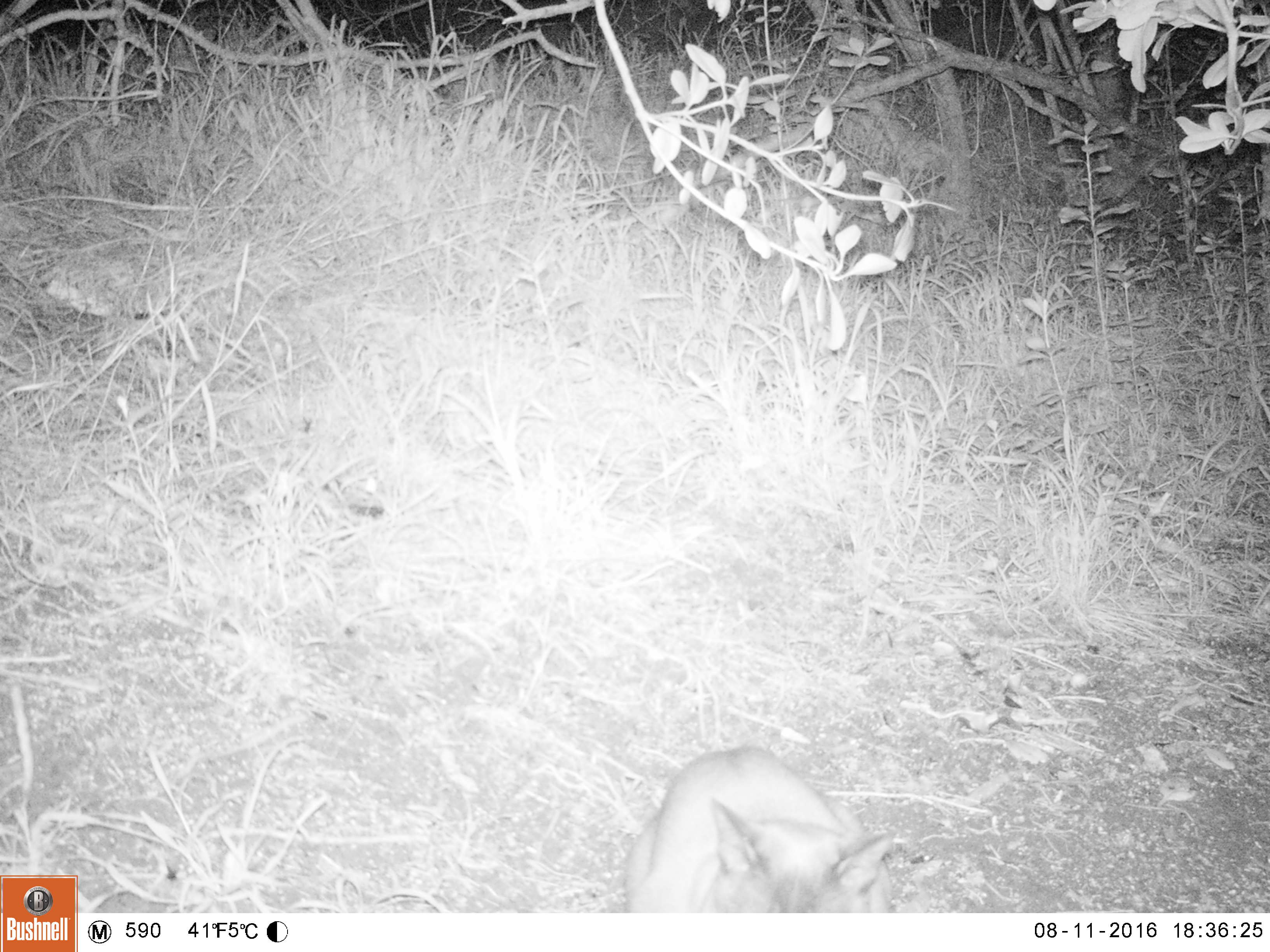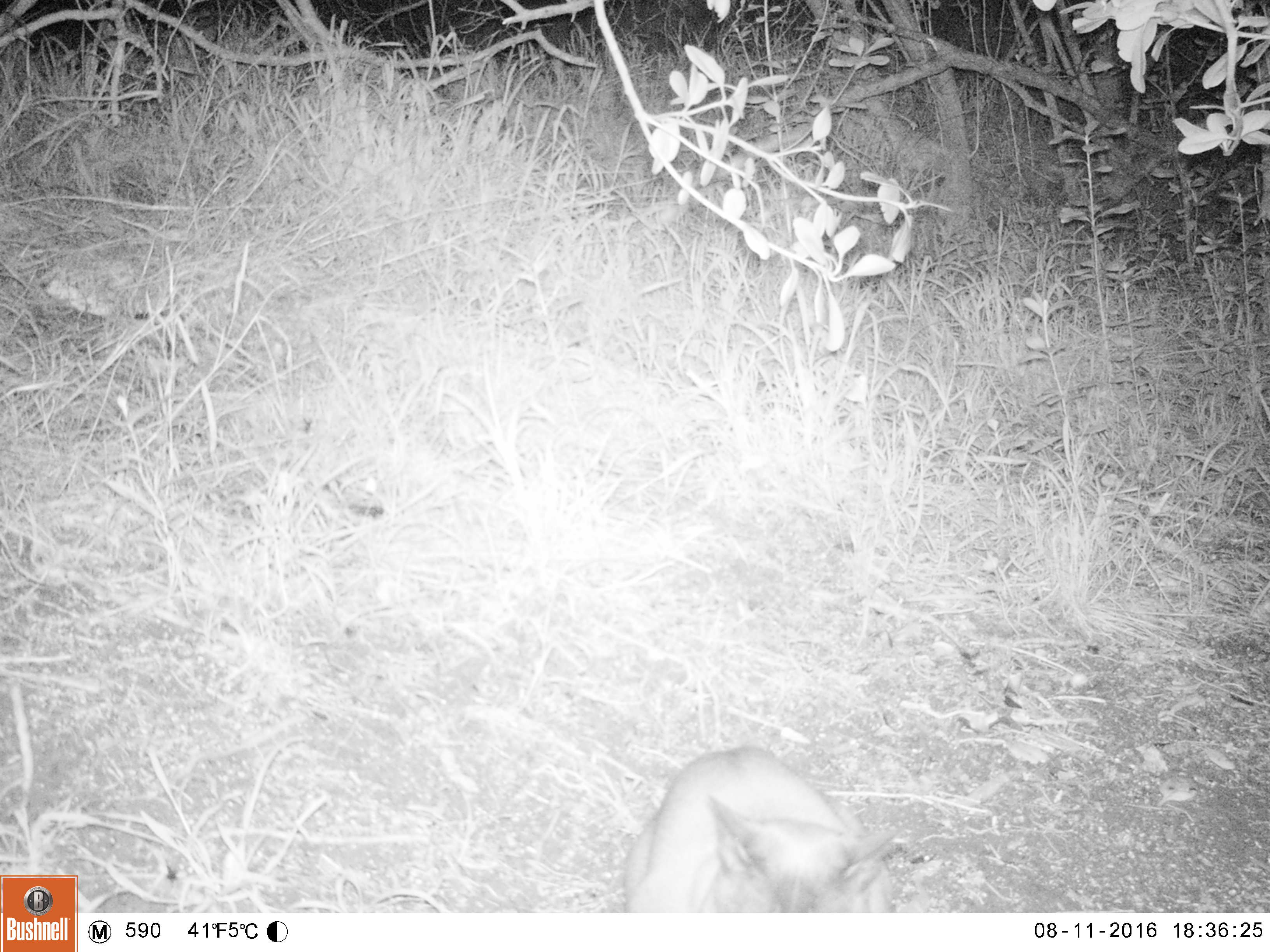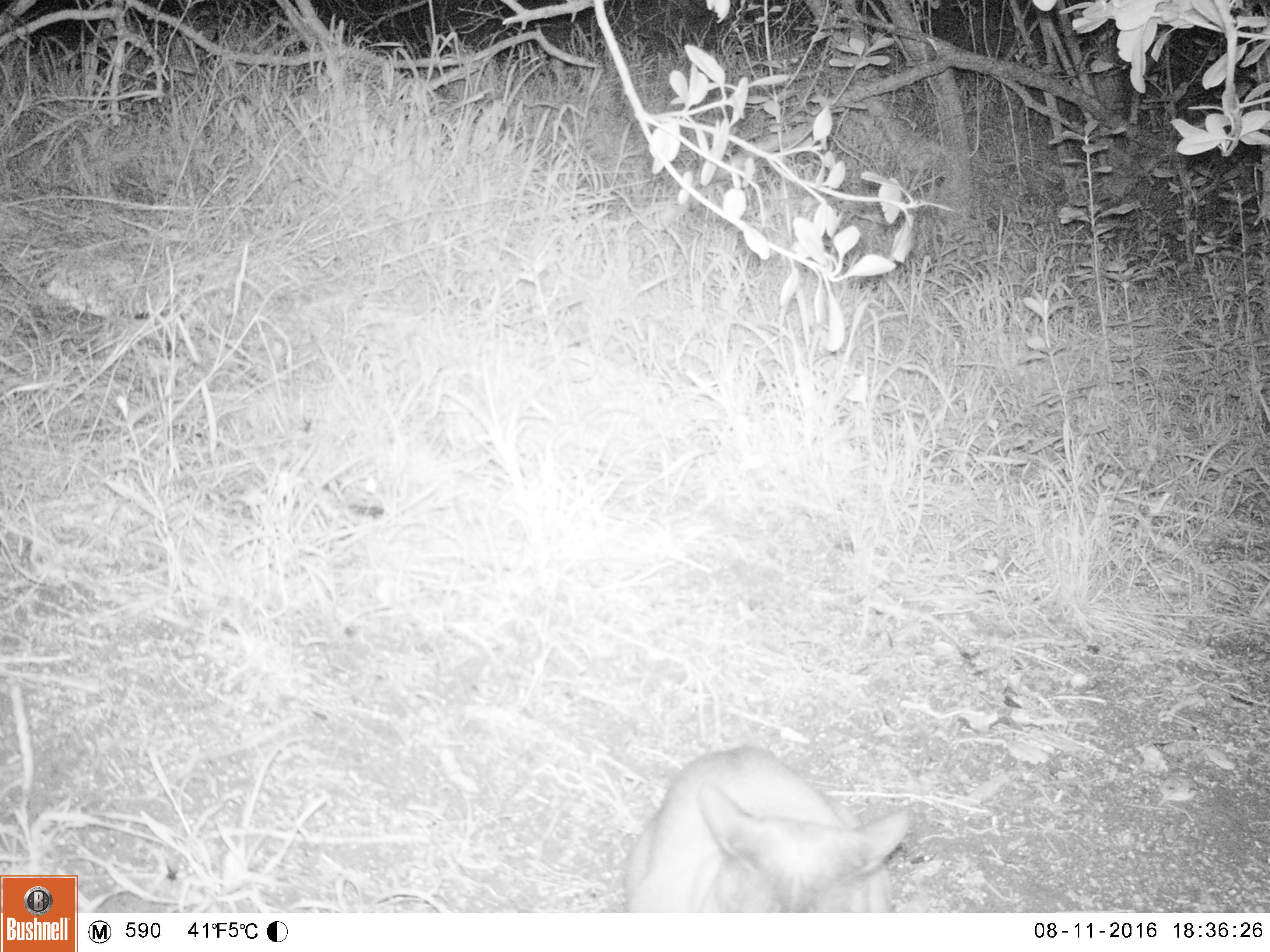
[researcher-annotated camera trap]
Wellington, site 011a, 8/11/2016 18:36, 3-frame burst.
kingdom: Animalia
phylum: Chordata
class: Mammalia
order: Carnivora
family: Felidae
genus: Felis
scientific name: Felis catus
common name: cat